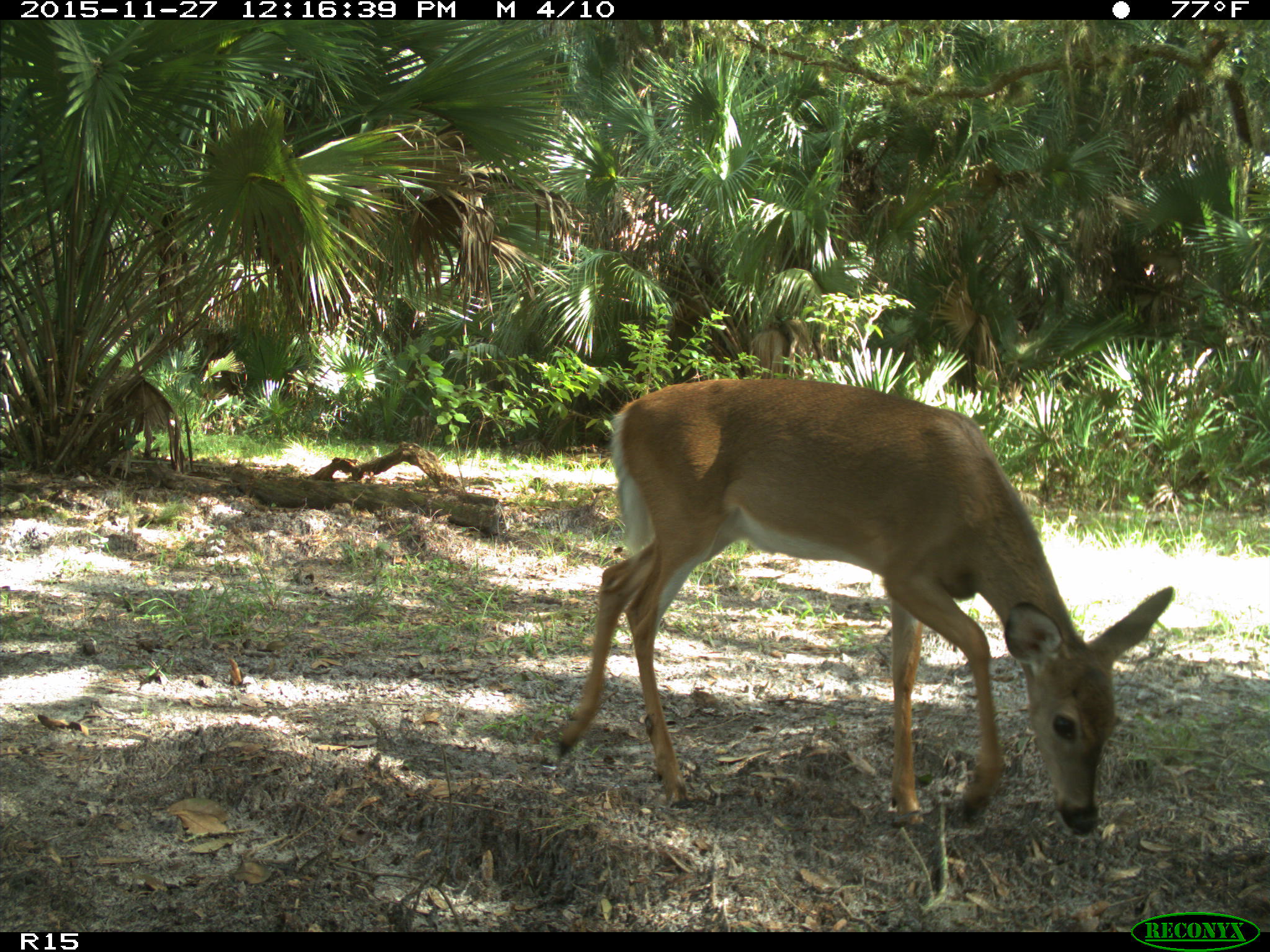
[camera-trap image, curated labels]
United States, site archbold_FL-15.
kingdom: Animalia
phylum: Chordata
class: Mammalia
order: Artiodactyla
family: Cervidae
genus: Odocoileus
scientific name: Odocoileus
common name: deer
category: unidentified deer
Unidentified deer (deer) (Odocoileus).